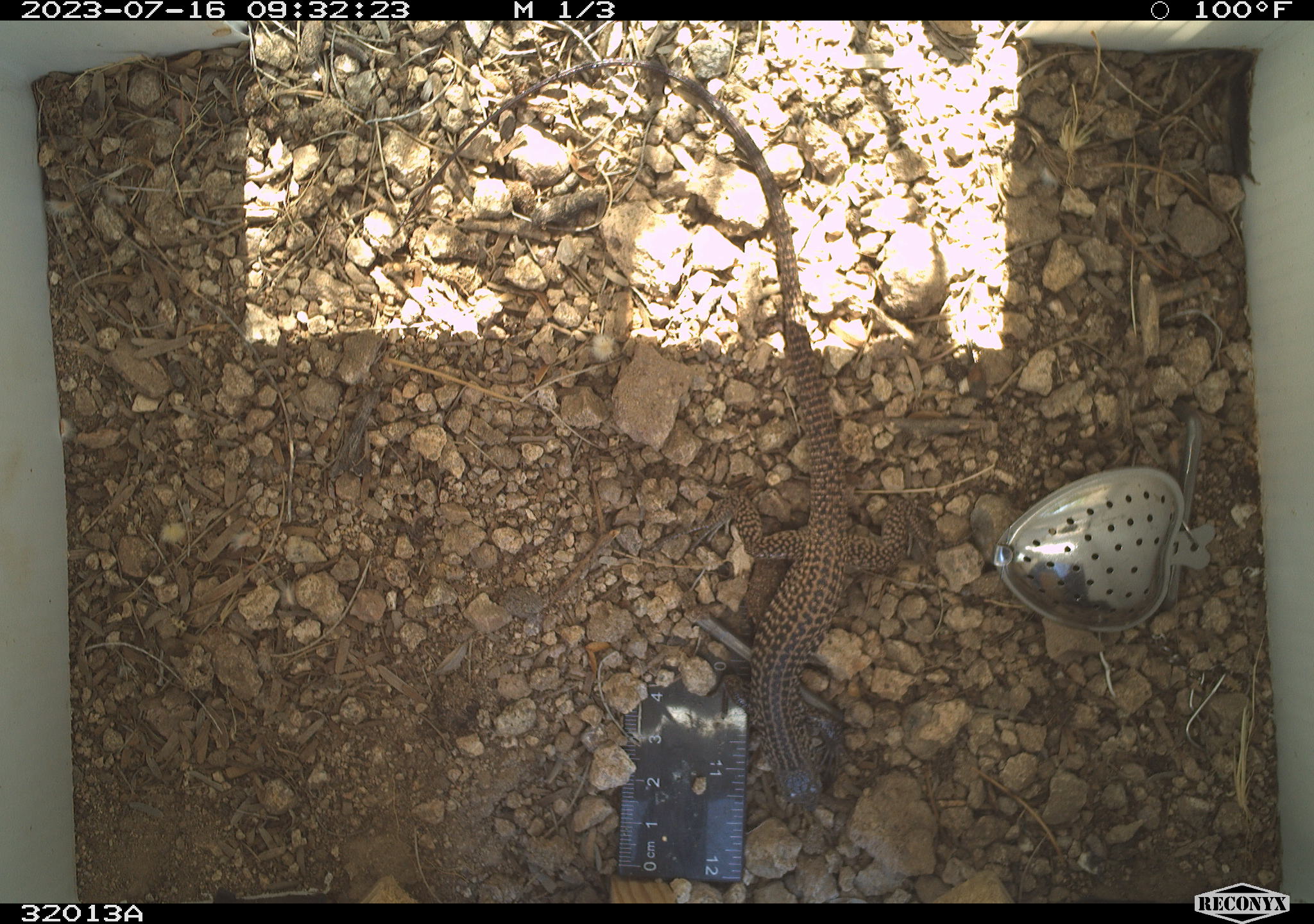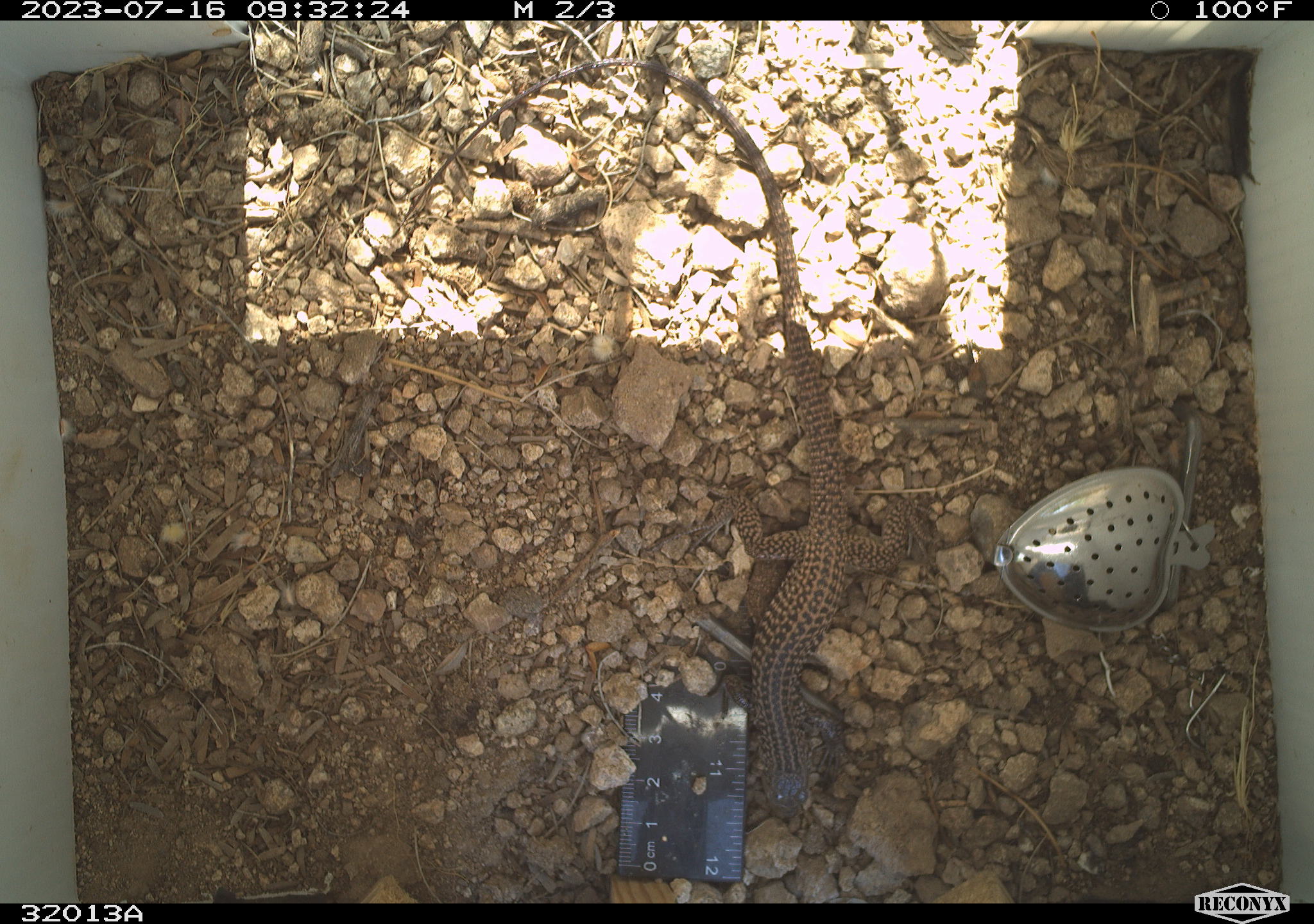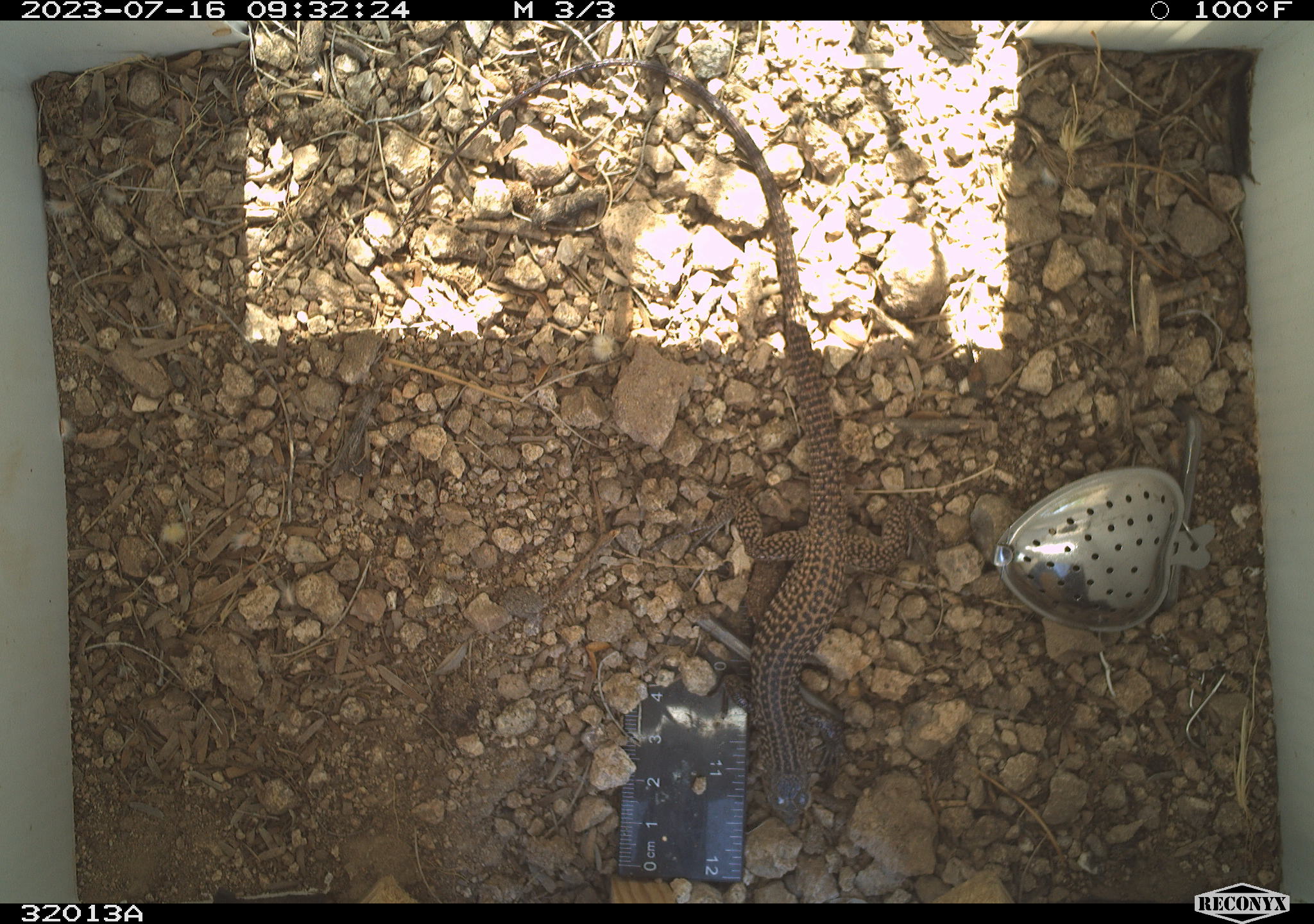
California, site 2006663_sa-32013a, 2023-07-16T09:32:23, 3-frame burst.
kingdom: Animalia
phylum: Chordata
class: Reptilia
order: Squamata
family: Teiidae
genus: Aspidoscelis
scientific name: Aspidoscelis tigris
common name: western whiptail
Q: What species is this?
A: Western whiptail (Aspidoscelis tigris).